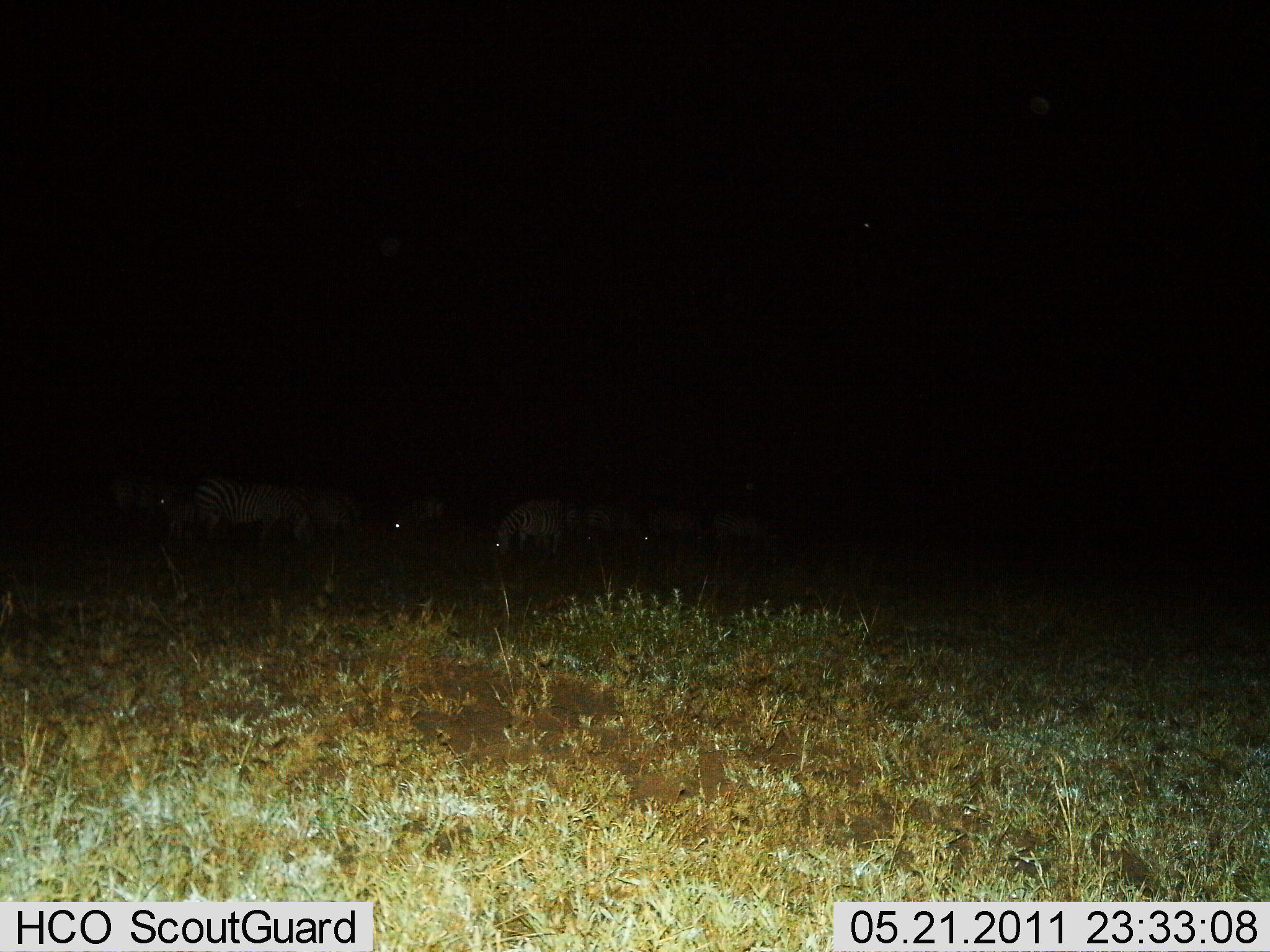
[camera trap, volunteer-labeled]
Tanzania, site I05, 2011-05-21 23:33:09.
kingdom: Animalia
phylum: Chordata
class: Mammalia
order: Perissodactyla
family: Equidae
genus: Equus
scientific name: Equus quagga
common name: plains zebra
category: zebra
Zebra (plains zebra) (Equus quagga), count 8. Behavior (volunteer vote fractions): standing 55%, resting 0%, moving 9%, interacting 0%. Young present (vote fraction): 9%. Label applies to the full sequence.